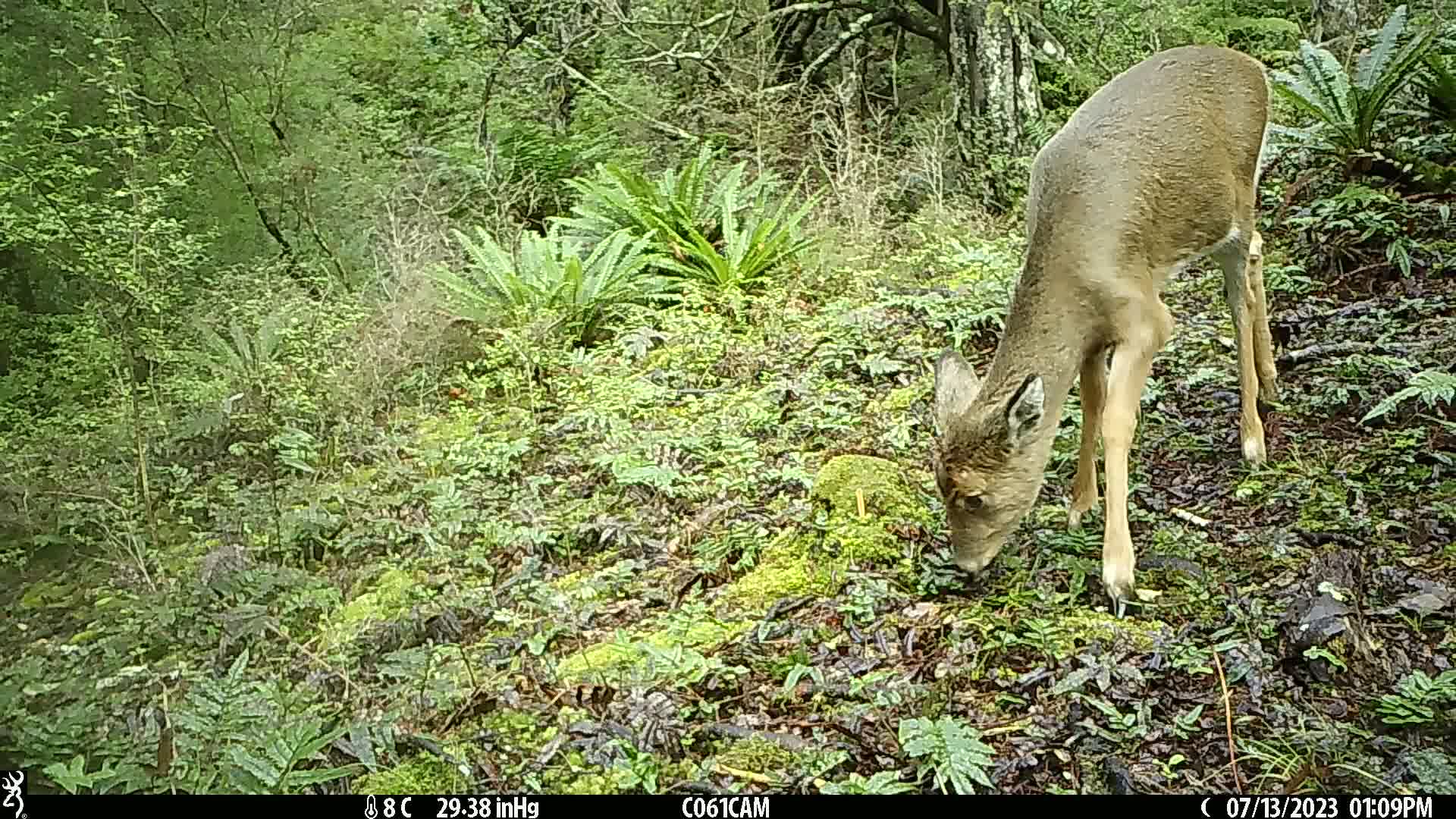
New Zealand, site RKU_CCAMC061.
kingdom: Animalia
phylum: Chordata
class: Mammalia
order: Artiodactyla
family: Cervidae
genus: Odocoileus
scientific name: Odocoileus virginianus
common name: white-tailed deer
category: white tailed deer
White tailed deer (white-tailed deer) (Odocoileus virginianus).